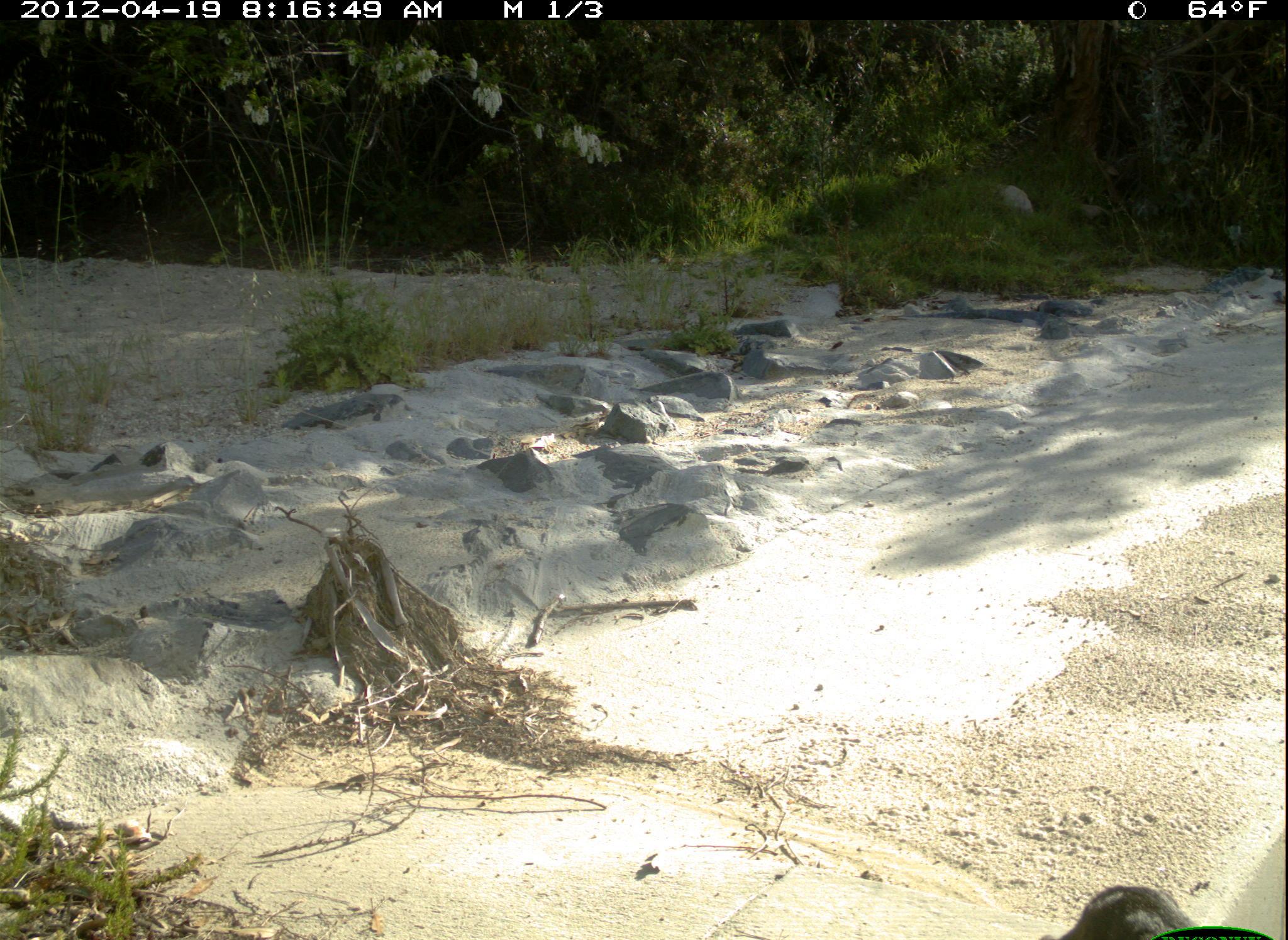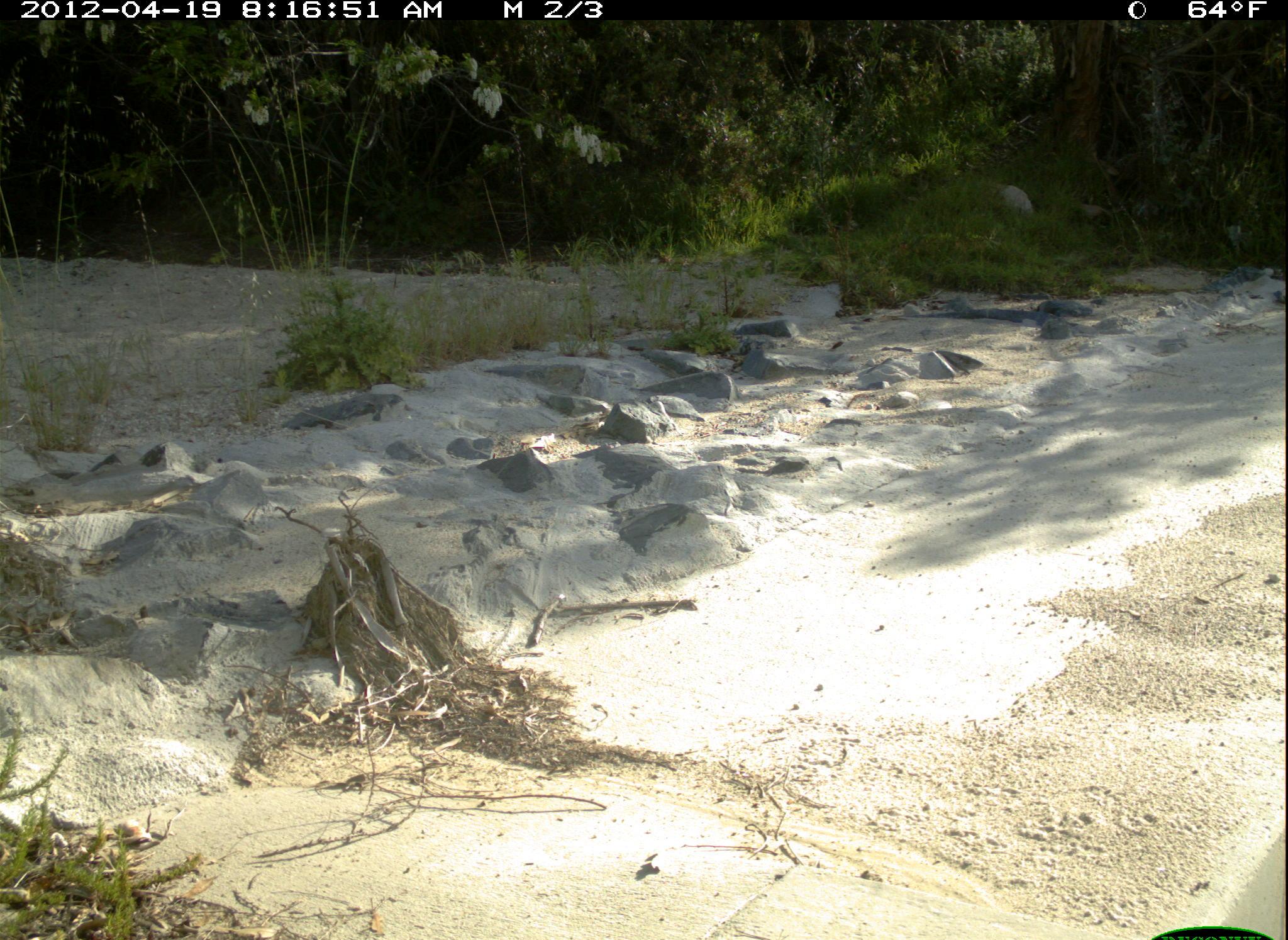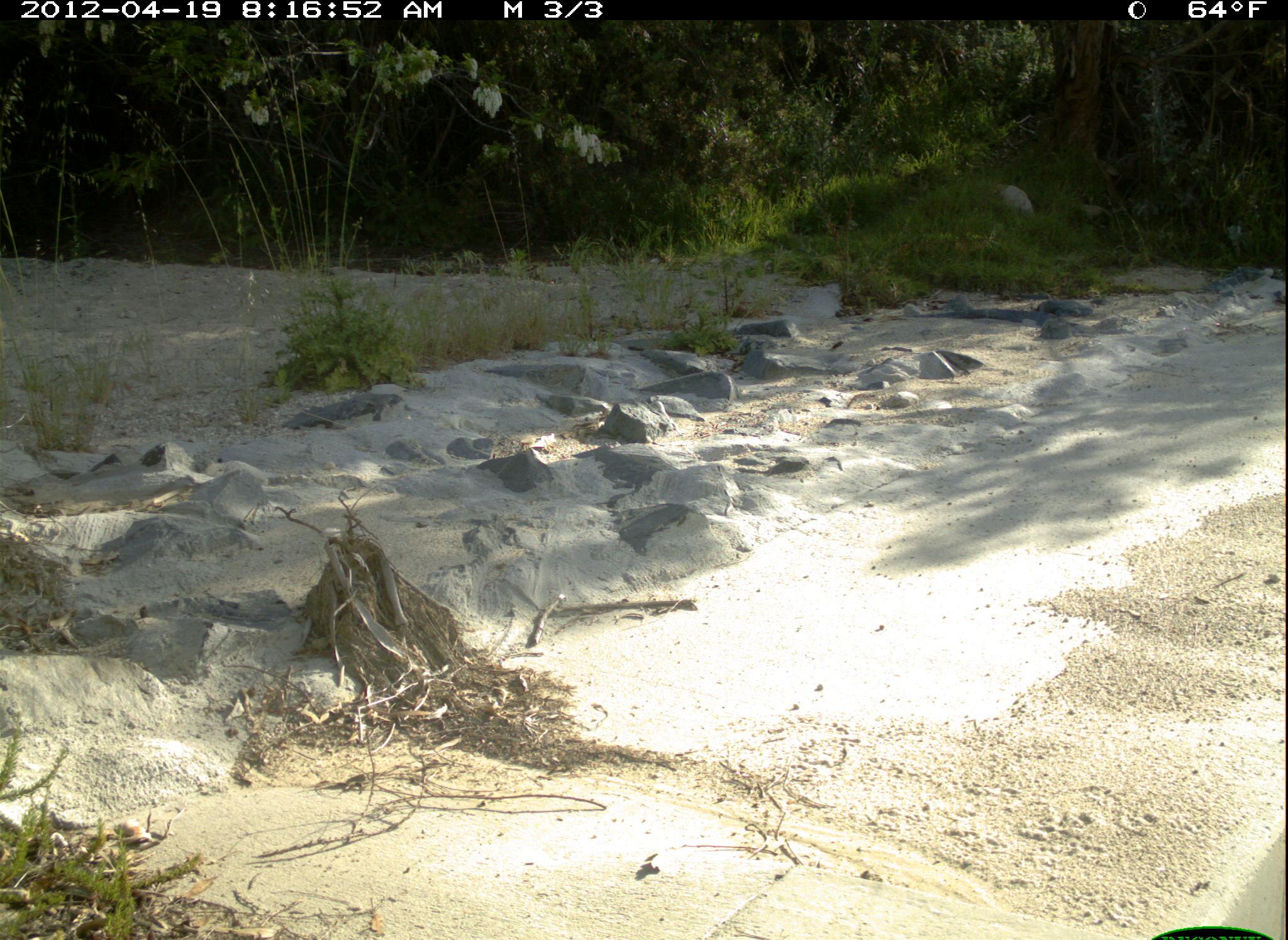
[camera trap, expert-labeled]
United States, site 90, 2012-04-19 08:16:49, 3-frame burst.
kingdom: Animalia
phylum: Chordata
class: Mammalia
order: Carnivora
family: Felidae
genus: Felis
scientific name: Felis catus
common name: cat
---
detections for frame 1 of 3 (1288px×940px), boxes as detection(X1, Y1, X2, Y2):
cat: detection(1026, 863, 1193, 940)